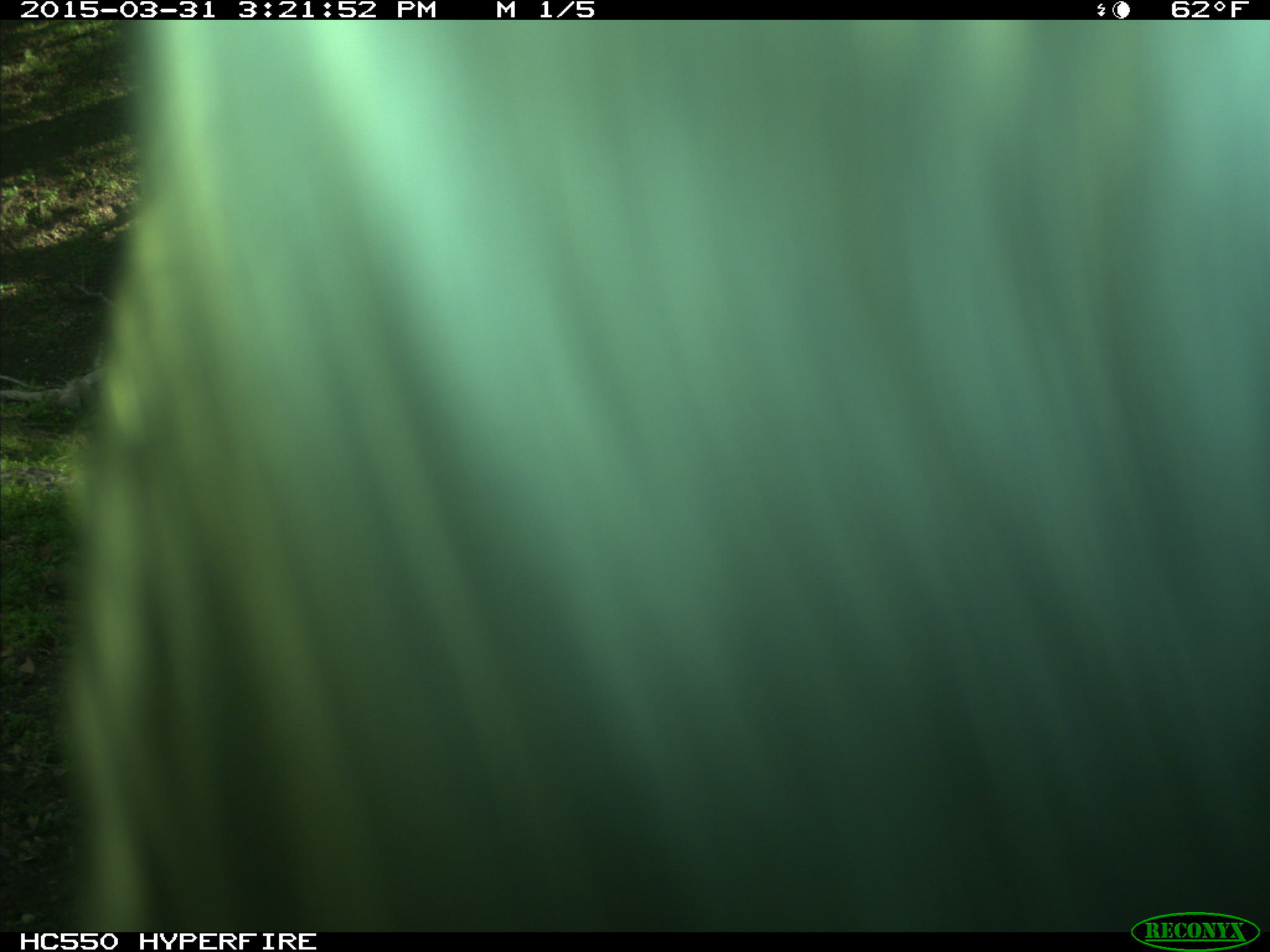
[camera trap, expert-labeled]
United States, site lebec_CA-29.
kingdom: Animalia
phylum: Chordata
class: Mammalia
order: Artiodactyla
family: Bovidae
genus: Bos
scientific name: Bos taurus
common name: domestic cow